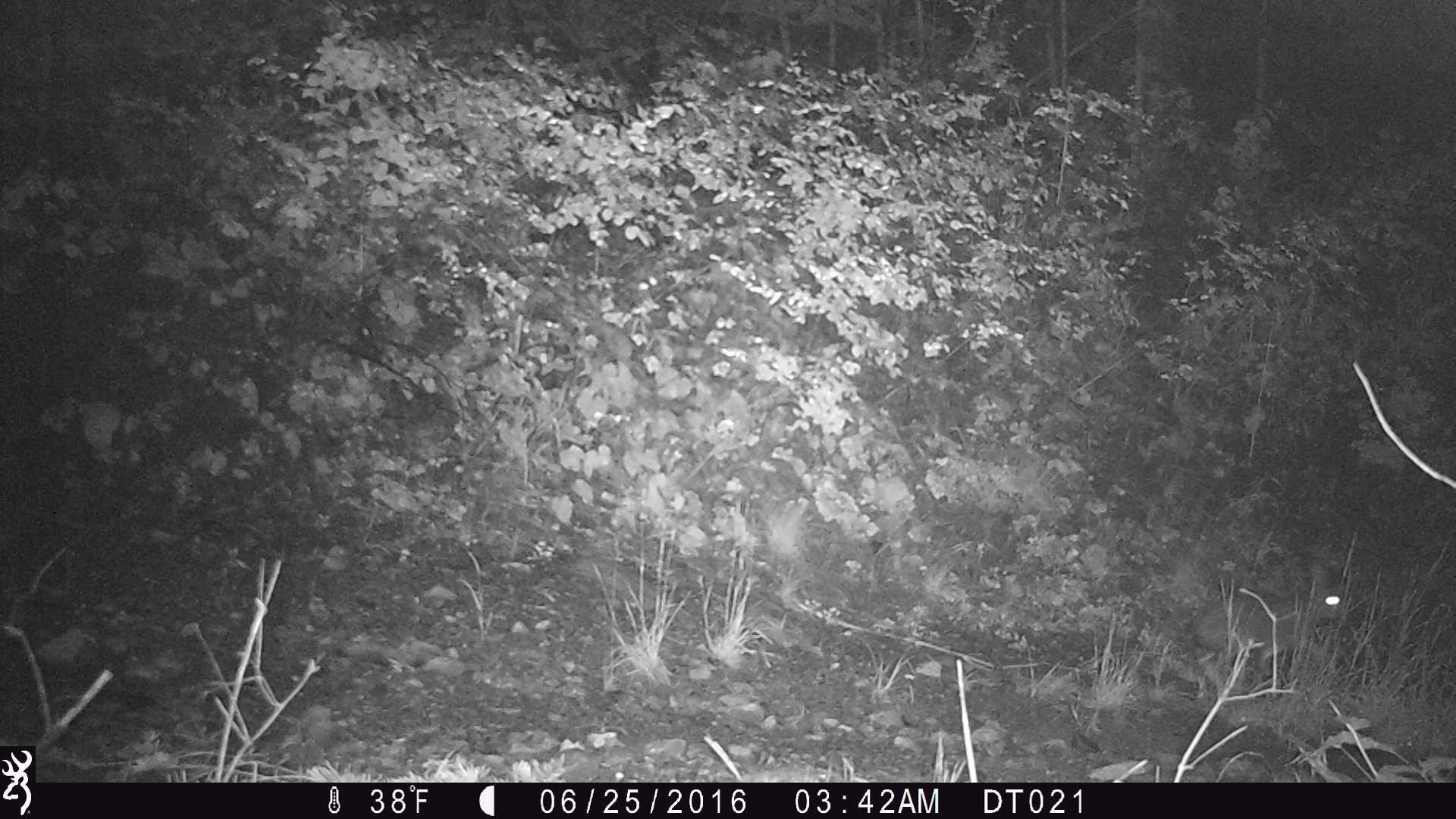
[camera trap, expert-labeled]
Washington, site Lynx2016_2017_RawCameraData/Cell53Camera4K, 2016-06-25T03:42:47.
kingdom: Animalia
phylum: Chordata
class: Mammalia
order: Lagomorpha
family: Leporidae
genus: Lepus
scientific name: Lepus americanus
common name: snowshoe hare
Lepus americanus (snowshoe hare). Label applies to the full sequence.